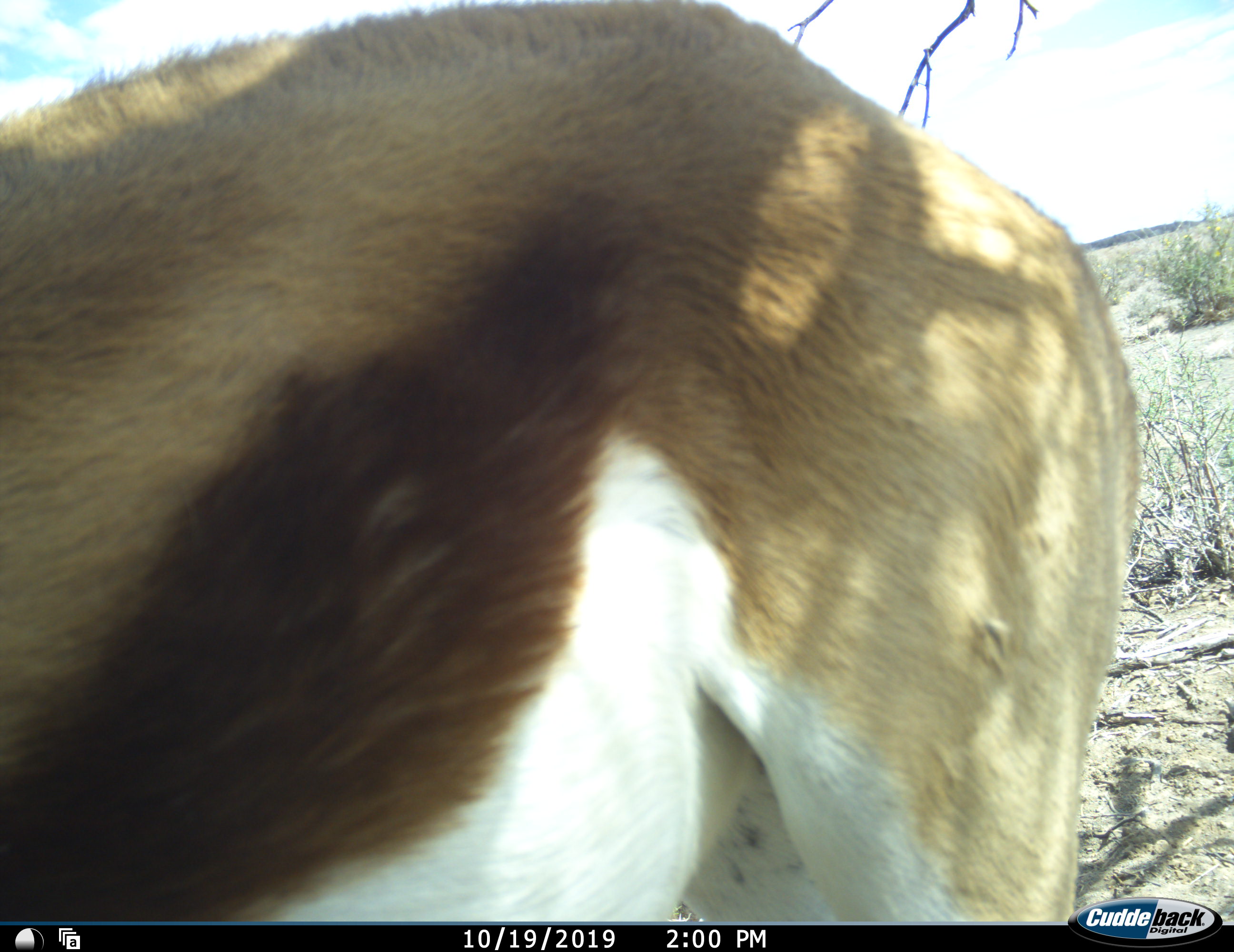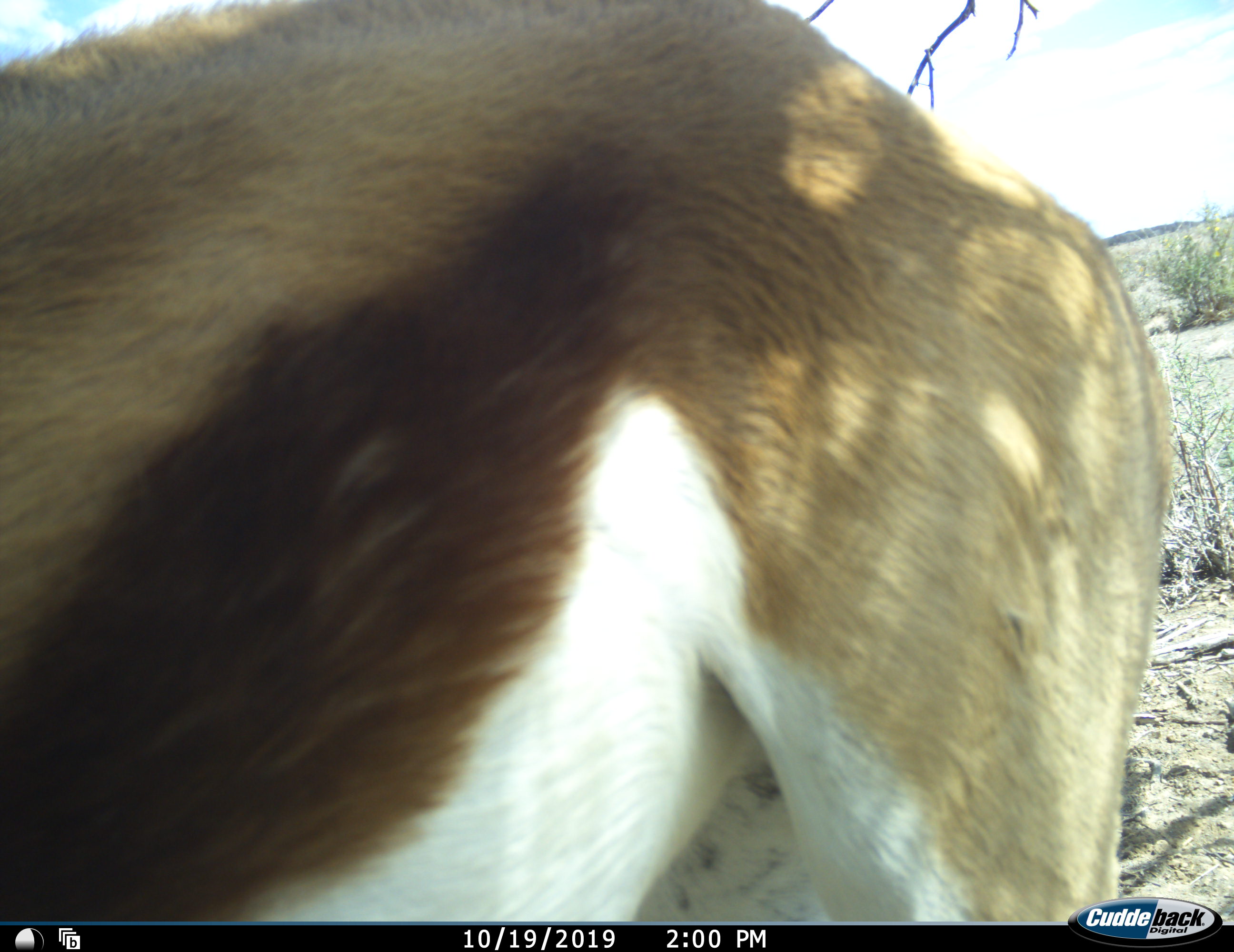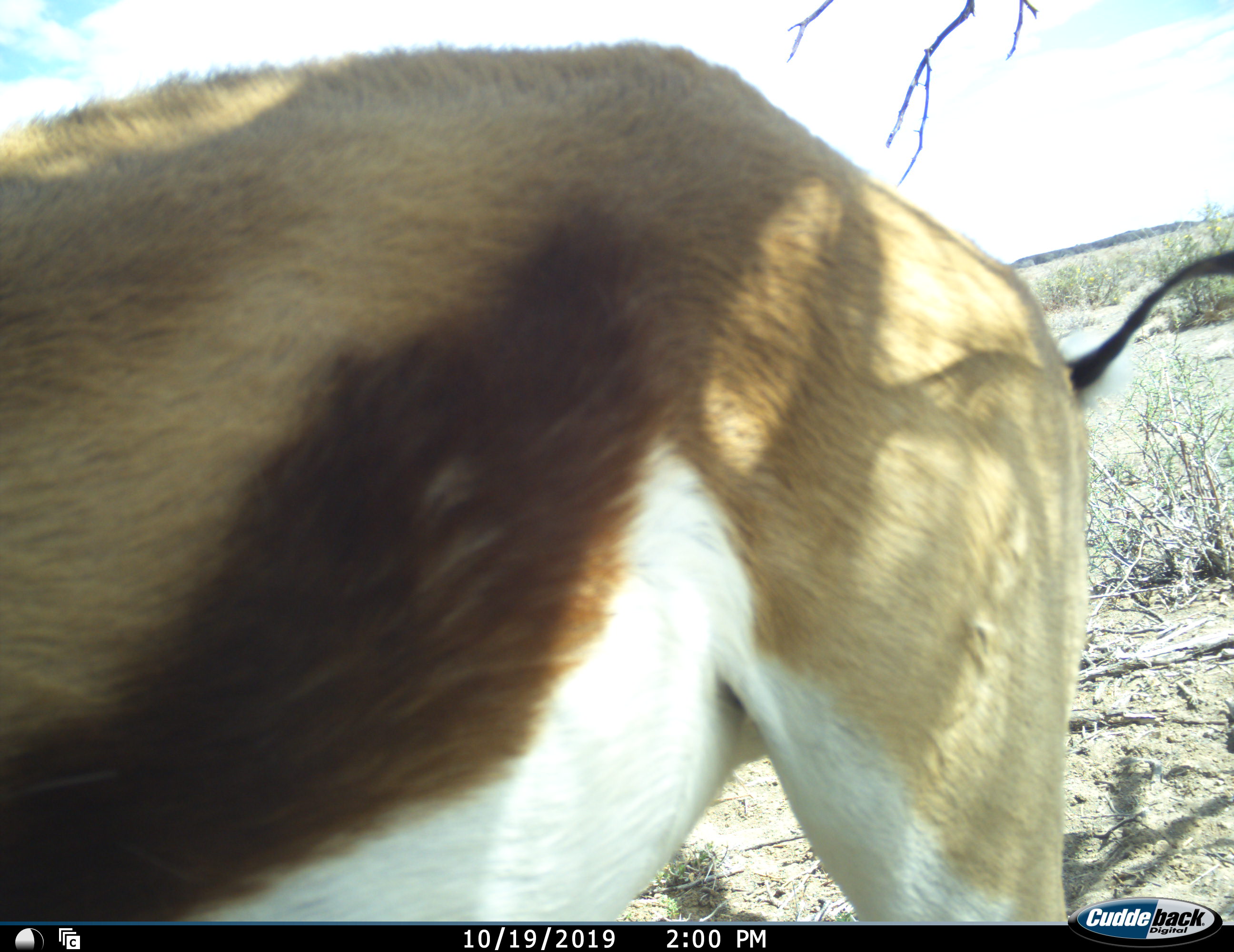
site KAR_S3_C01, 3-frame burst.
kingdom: Animalia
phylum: Chordata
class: Mammalia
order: Artiodactyla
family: Bovidae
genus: Antidorcas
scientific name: Antidorcas marsupialis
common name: springbok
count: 1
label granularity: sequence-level